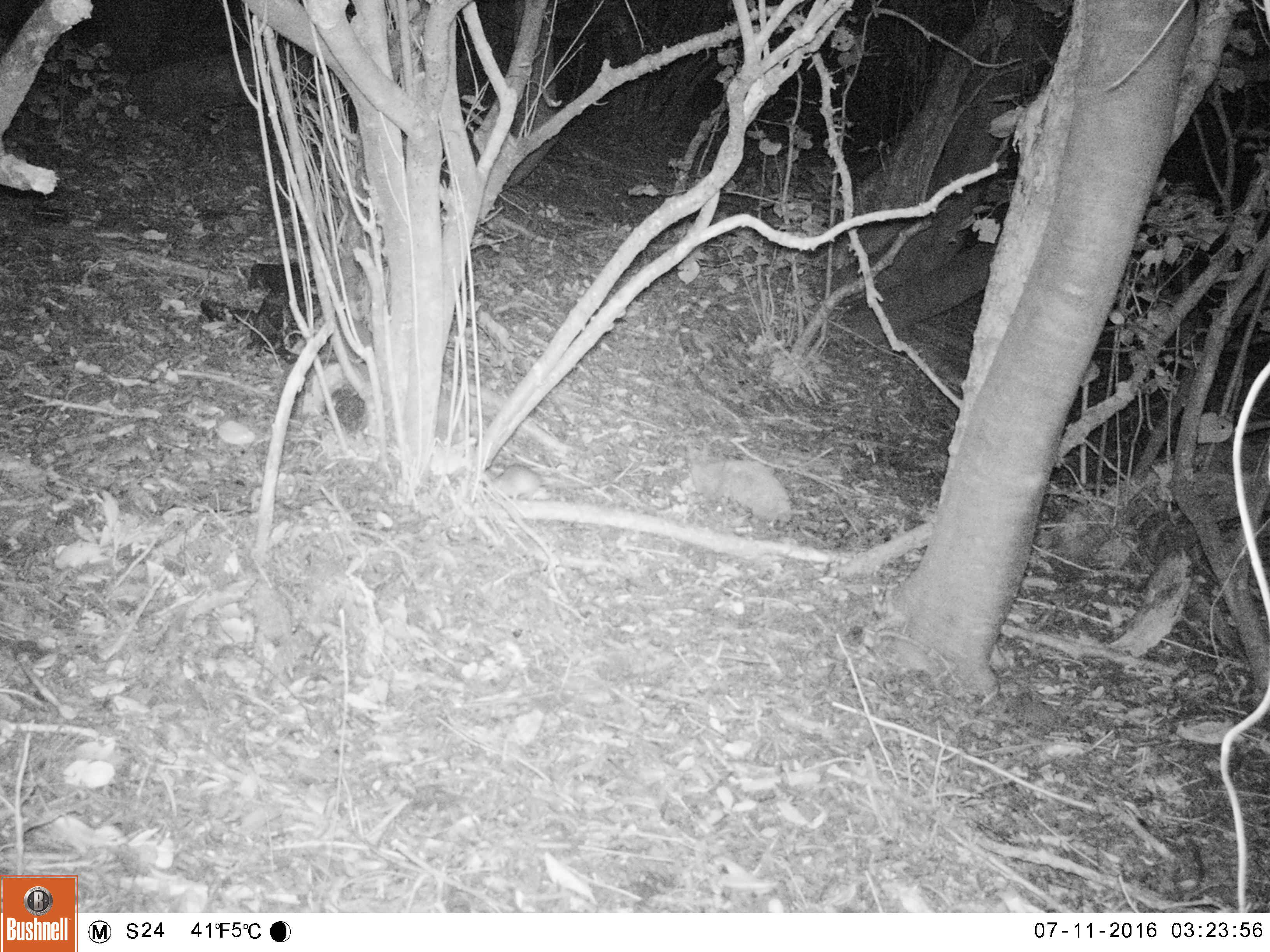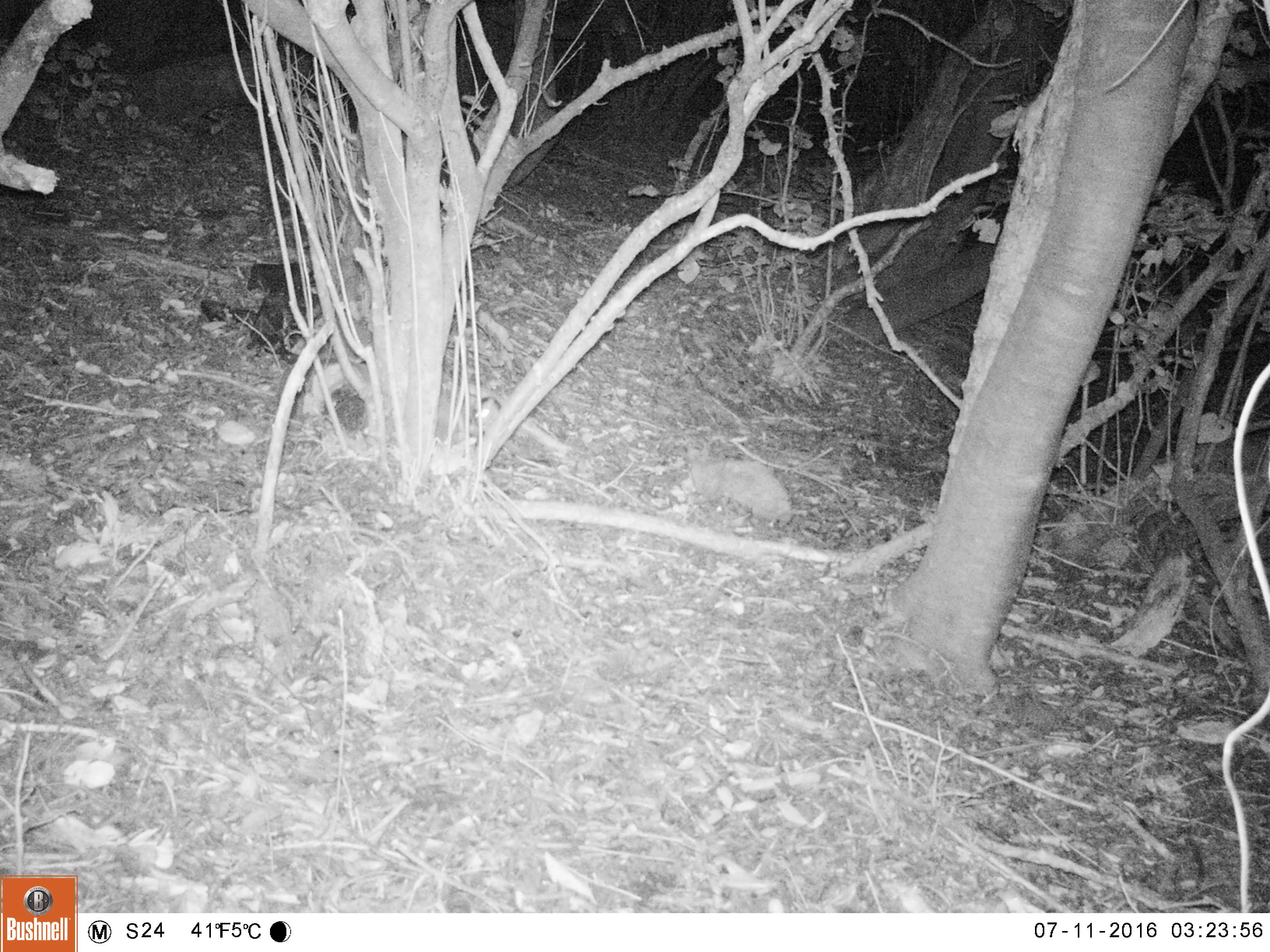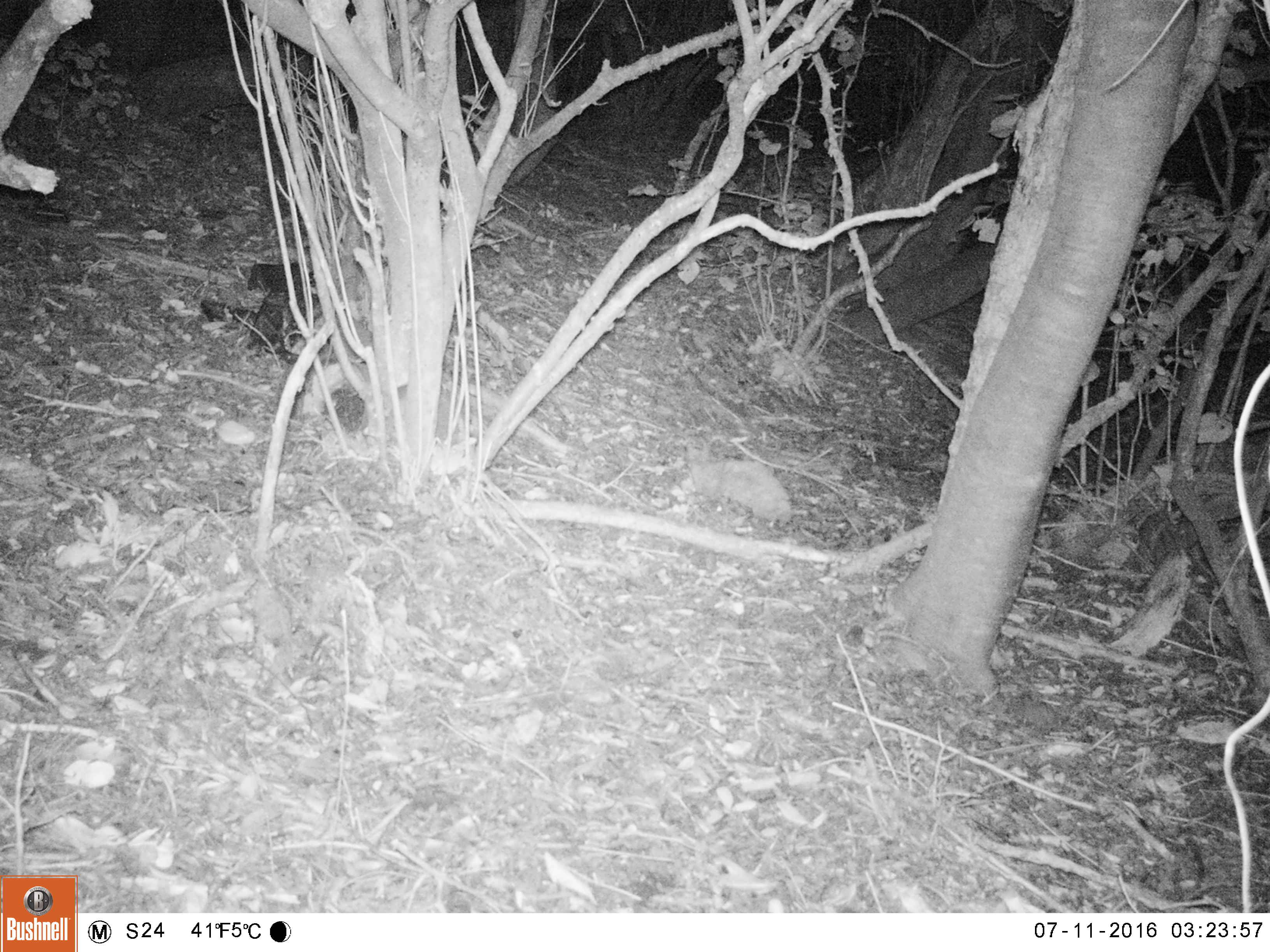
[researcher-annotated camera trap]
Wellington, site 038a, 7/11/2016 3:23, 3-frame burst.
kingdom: Animalia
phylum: Chordata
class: Mammalia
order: Rodentia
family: Muridae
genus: Rattus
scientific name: Rattus rattus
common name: ship rat